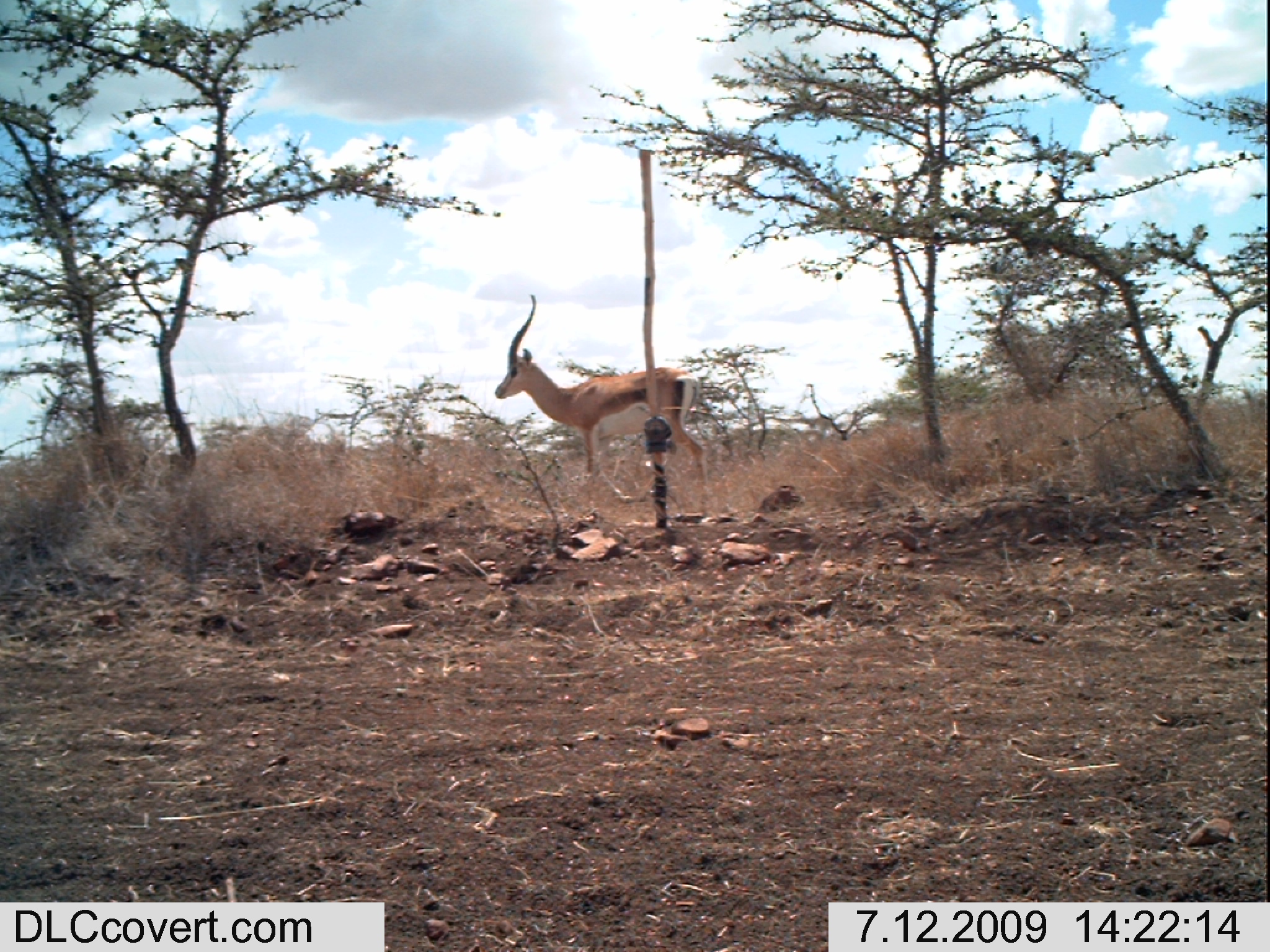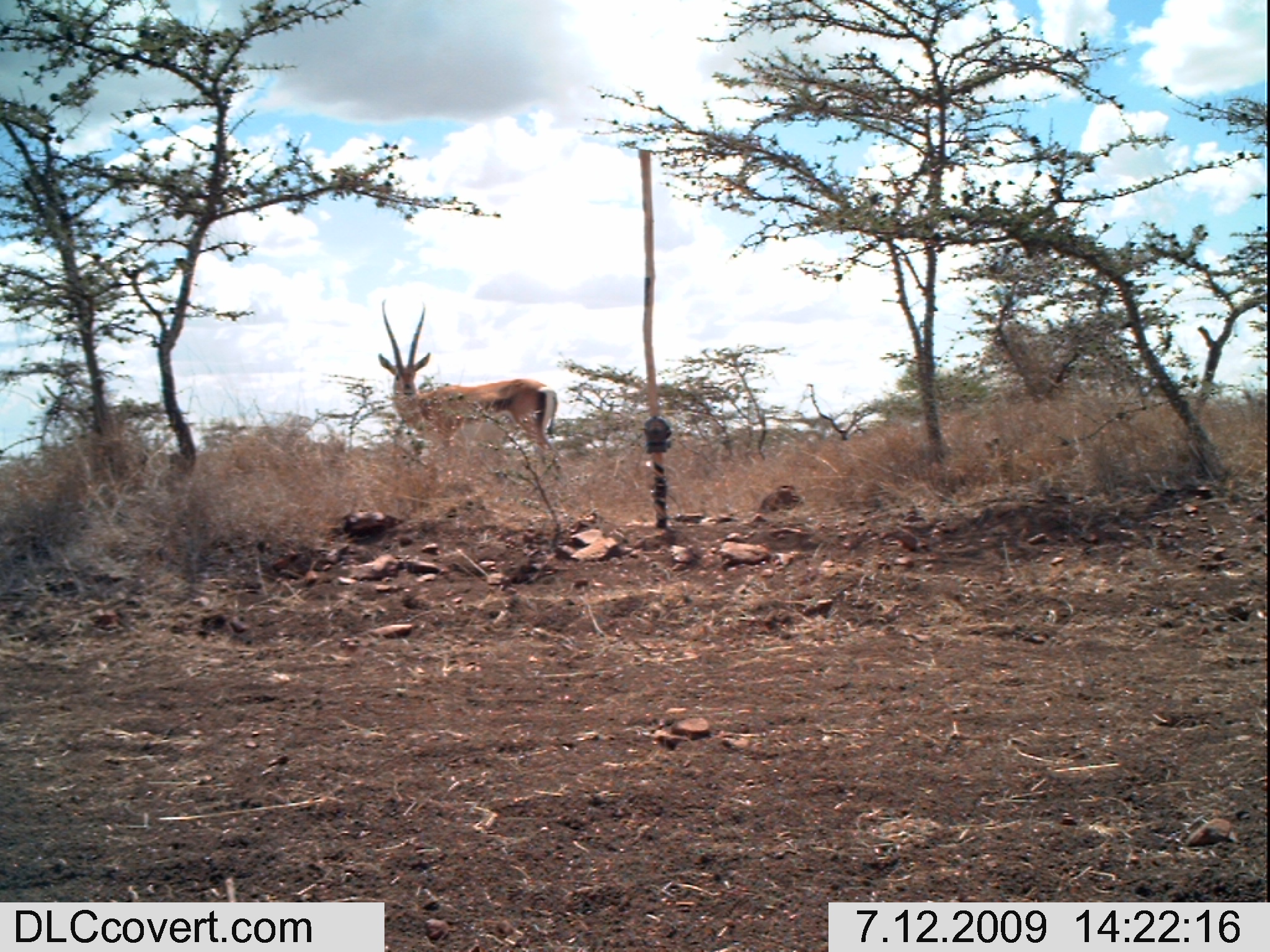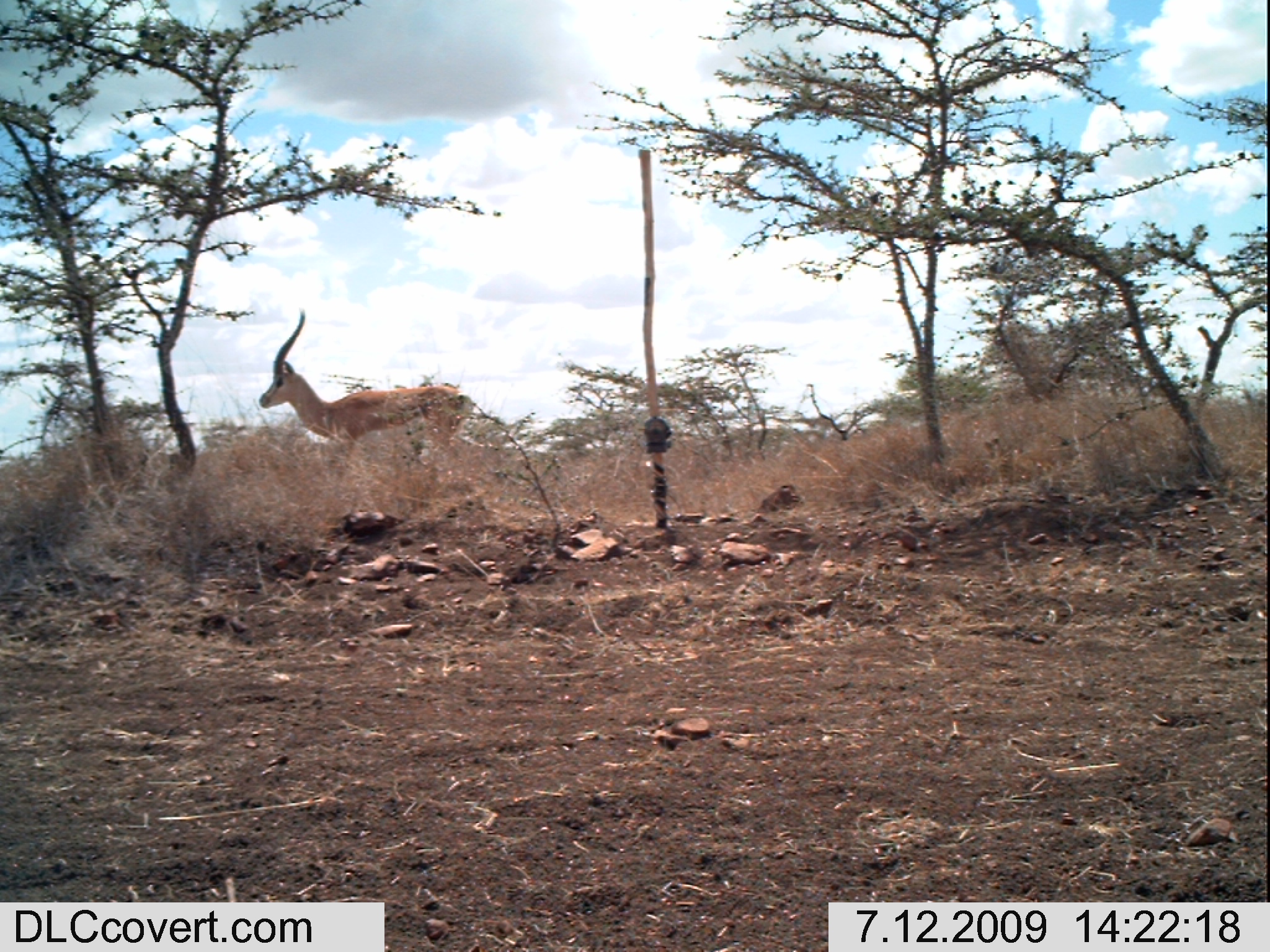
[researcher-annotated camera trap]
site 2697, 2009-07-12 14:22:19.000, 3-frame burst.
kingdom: Animalia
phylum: Chordata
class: Mammalia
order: Artiodactyla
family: Bovidae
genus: Nanger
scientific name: Nanger granti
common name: grant's gazelle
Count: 1.